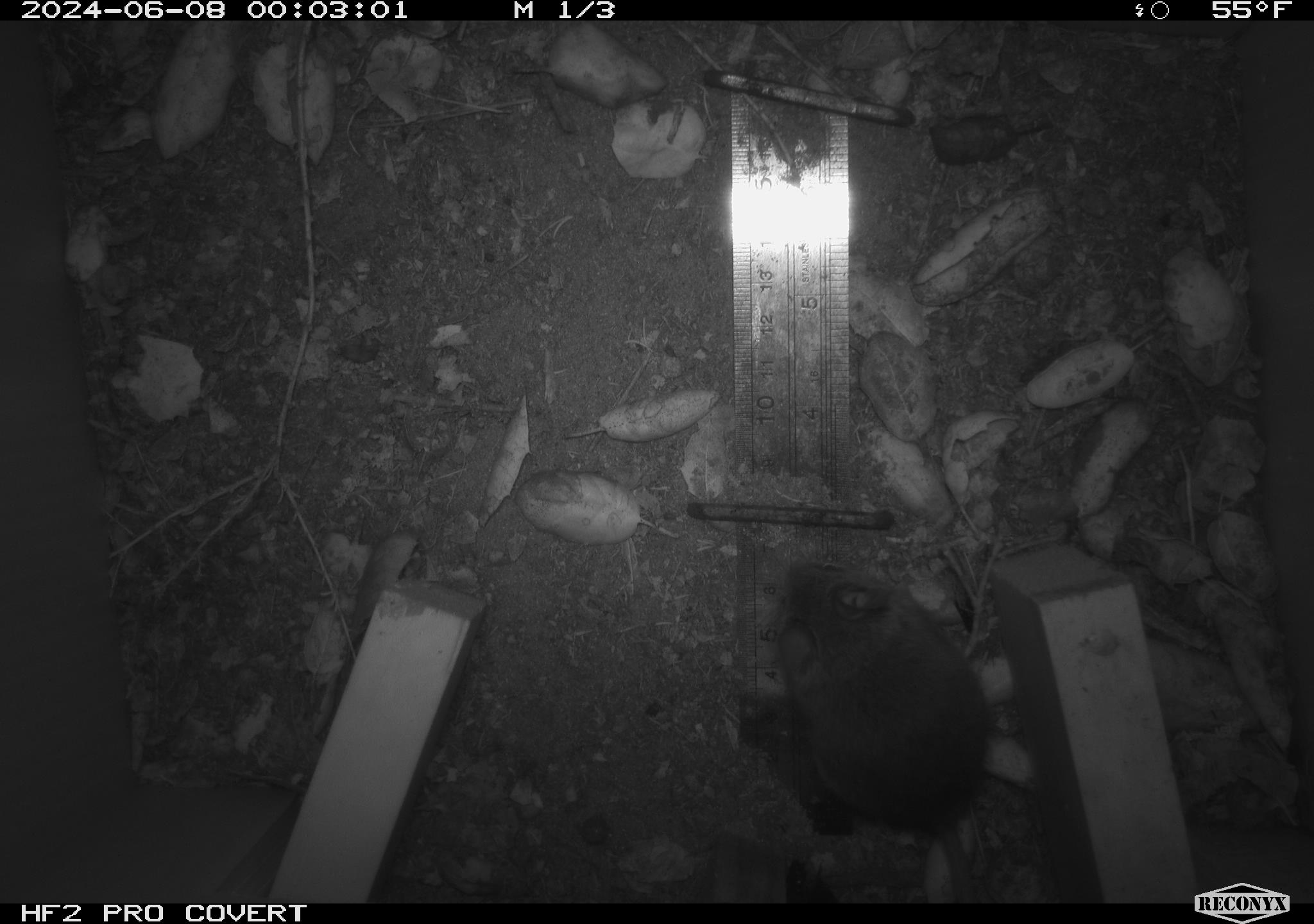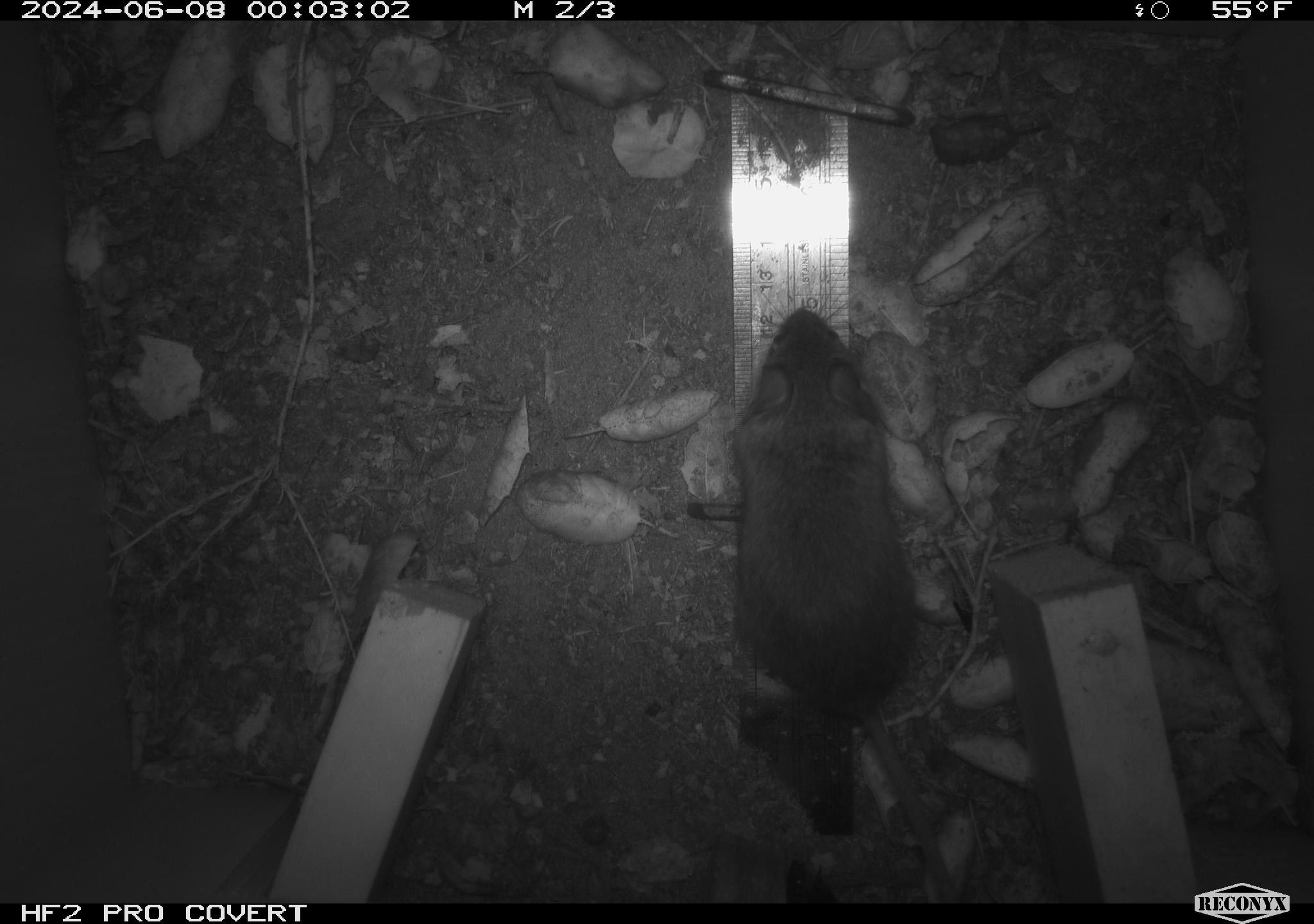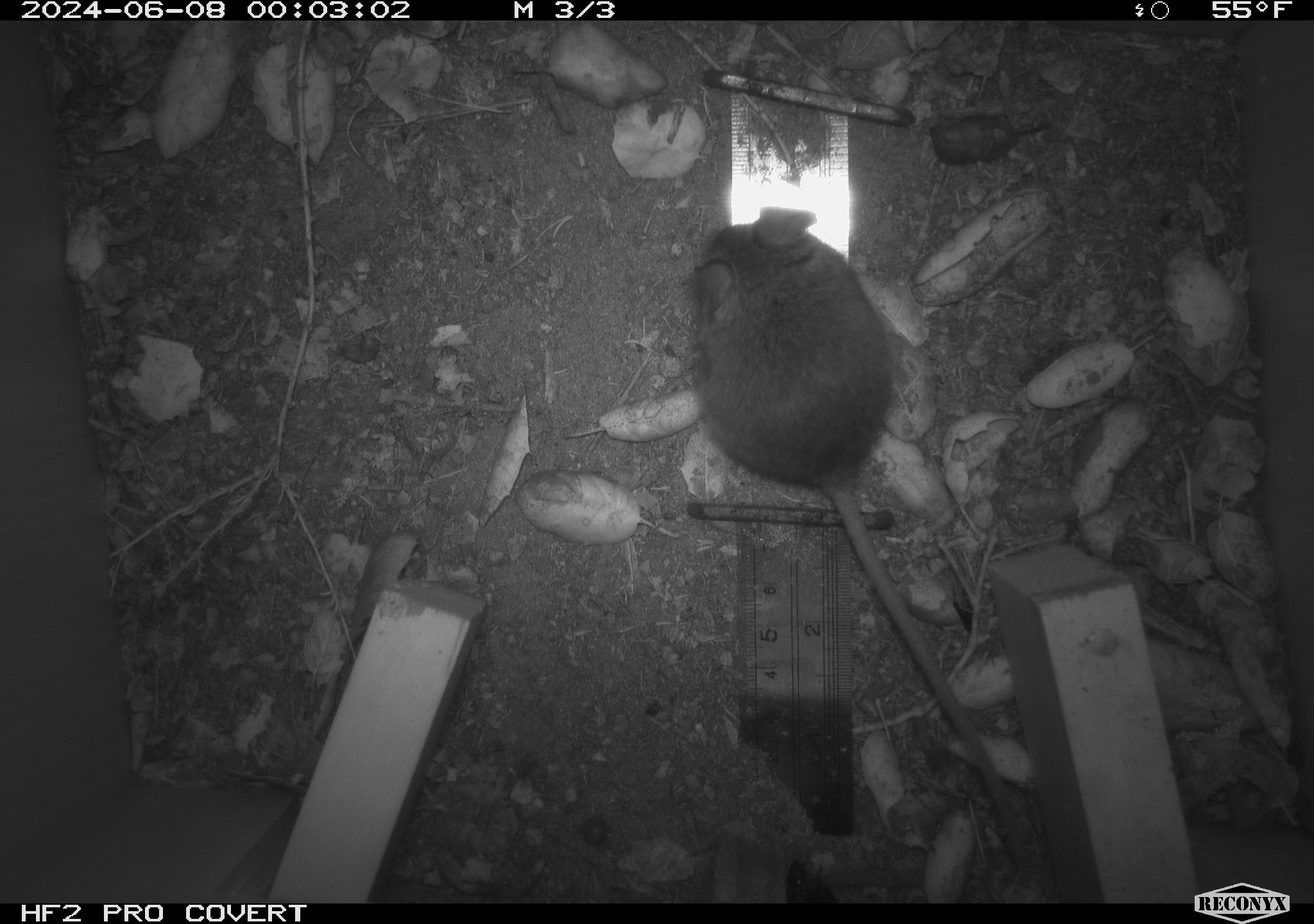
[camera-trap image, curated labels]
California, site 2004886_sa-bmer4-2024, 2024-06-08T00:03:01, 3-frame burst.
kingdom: Animalia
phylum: Chordata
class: Mammalia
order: Rodentia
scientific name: Rodentia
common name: woodrat or rat or mouse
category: woodrat or rat or mouse species